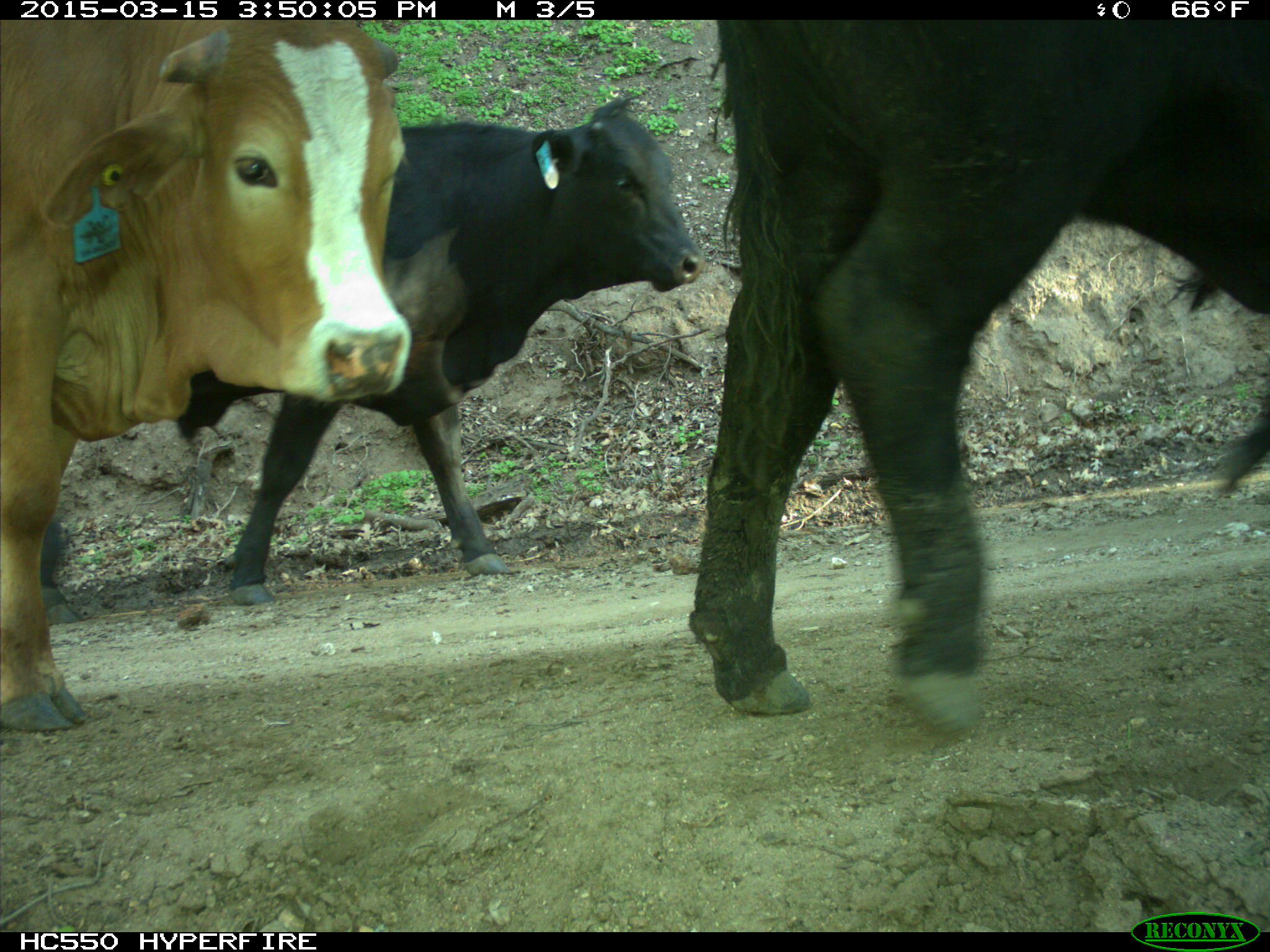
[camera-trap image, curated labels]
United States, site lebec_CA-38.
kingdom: Animalia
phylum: Chordata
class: Mammalia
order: Artiodactyla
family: Bovidae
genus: Bos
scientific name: Bos taurus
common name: domestic cow